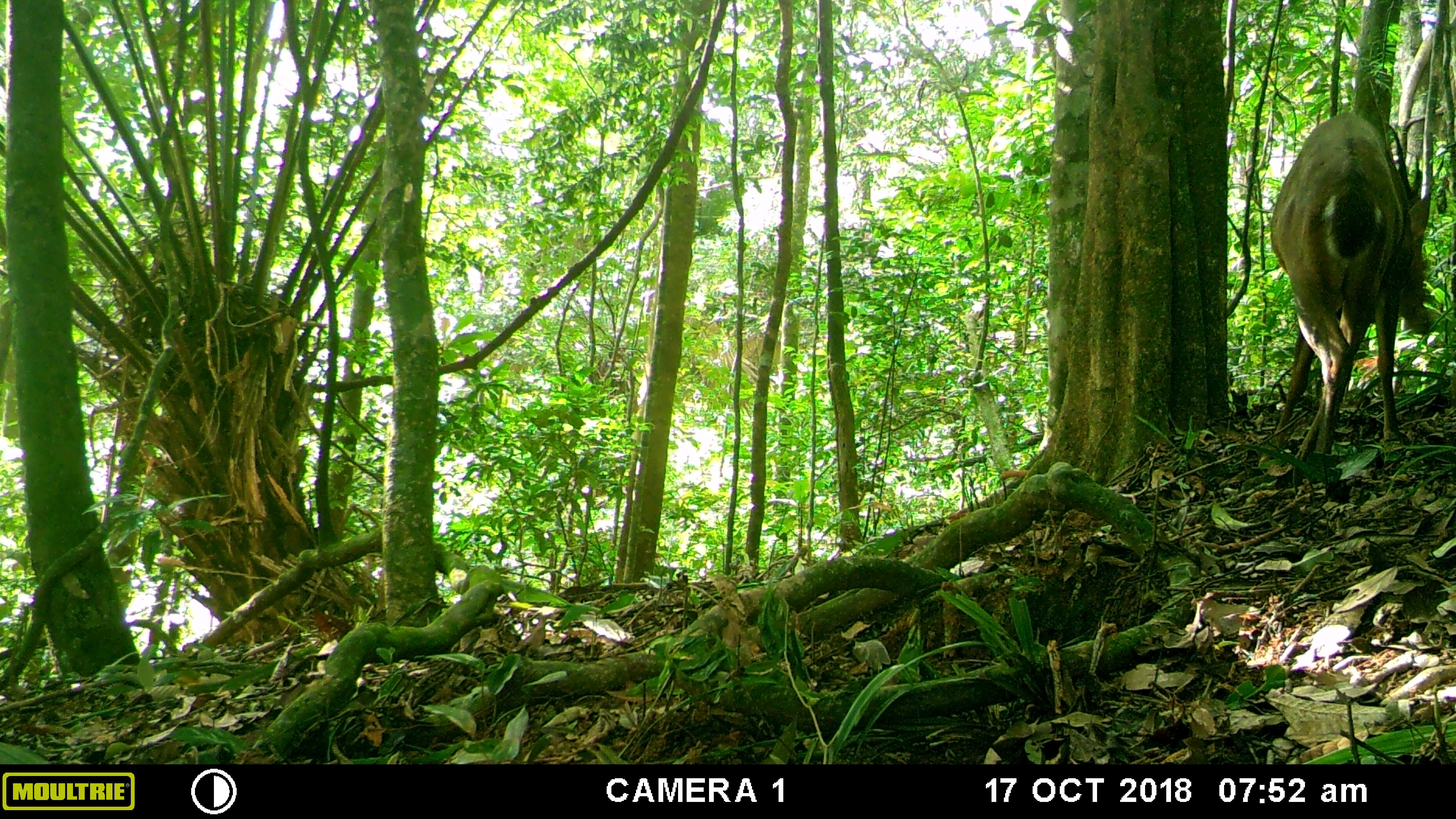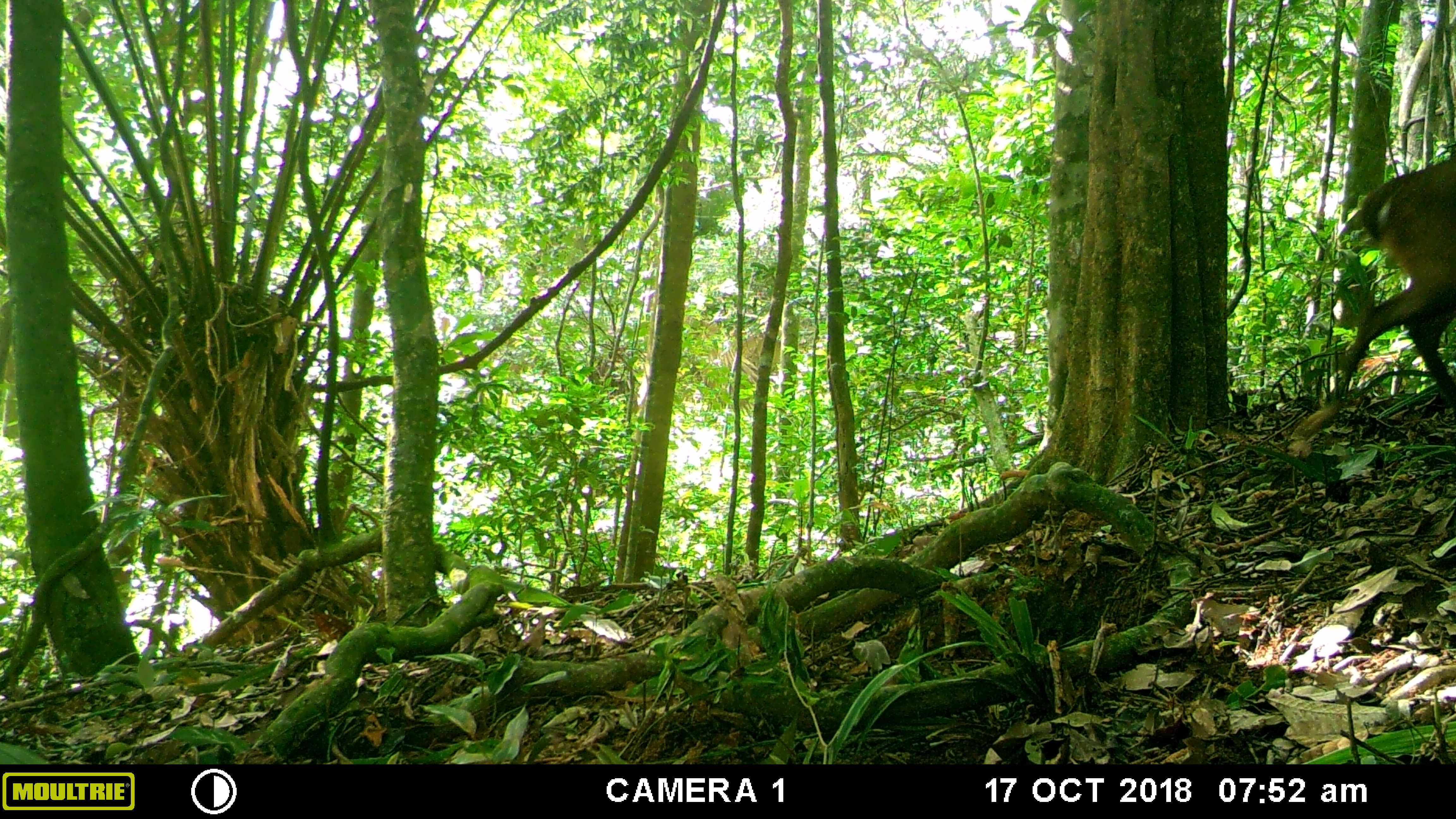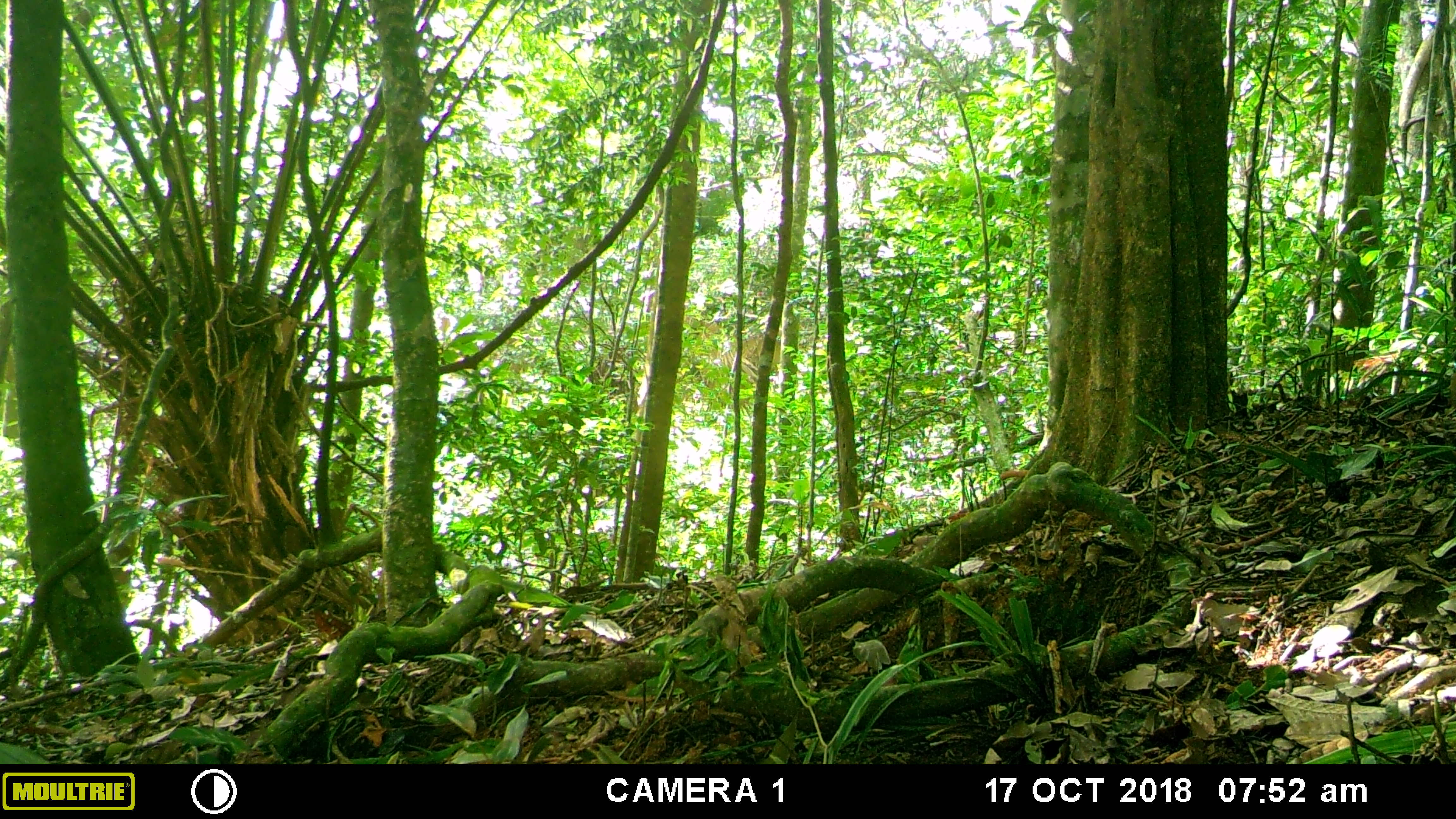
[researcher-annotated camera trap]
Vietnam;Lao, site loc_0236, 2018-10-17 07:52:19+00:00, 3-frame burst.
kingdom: Animalia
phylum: Chordata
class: Mammalia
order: Artiodactyla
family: Cervidae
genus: Muntiacus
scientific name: Muntiacus vuquangensis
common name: large-antlered muntjac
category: large antlered muntjac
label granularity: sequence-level